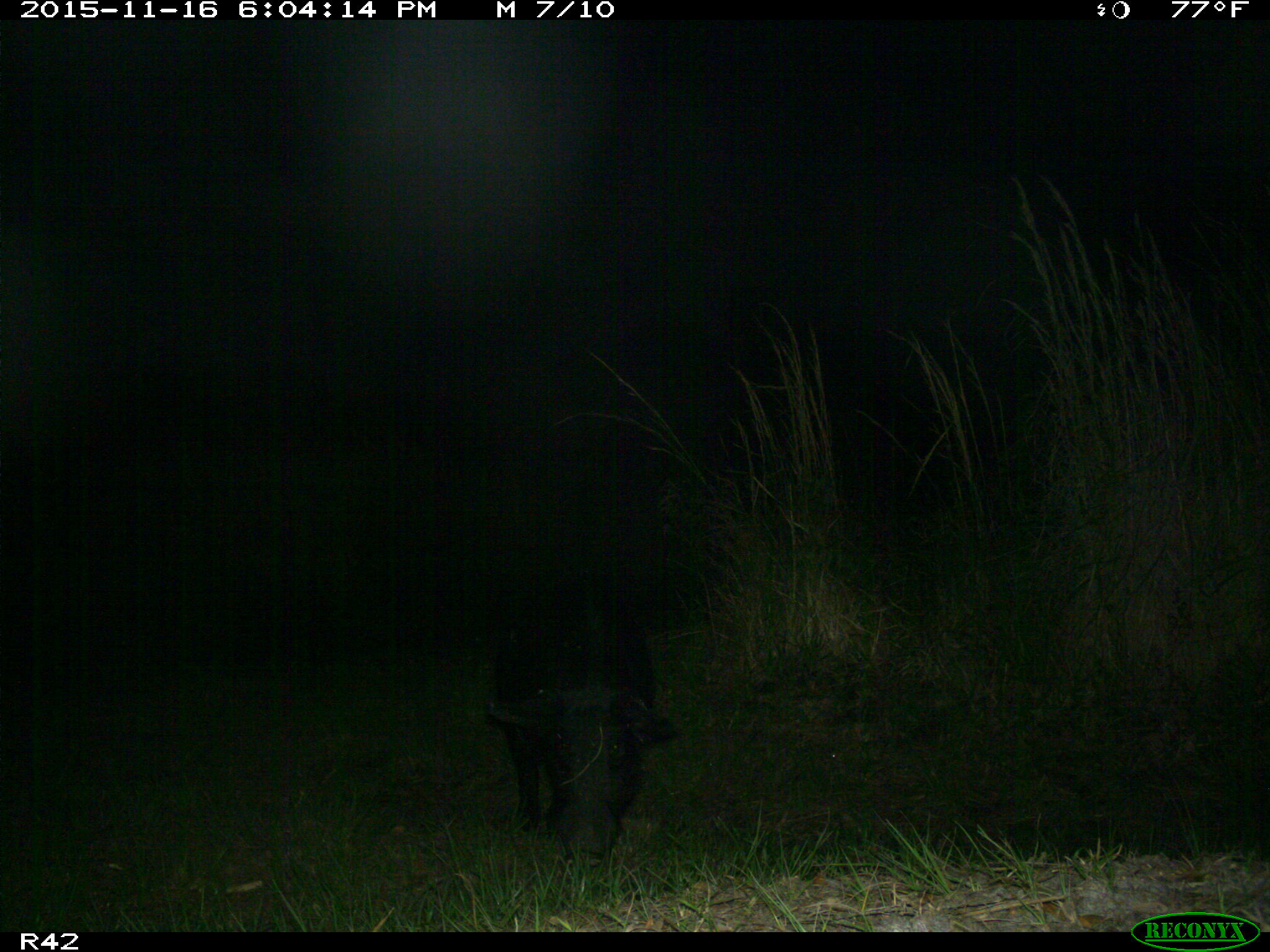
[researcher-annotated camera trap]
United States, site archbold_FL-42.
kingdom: Animalia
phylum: Chordata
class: Mammalia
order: Artiodactyla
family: Suidae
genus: Sus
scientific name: Sus scrofa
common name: wild boar